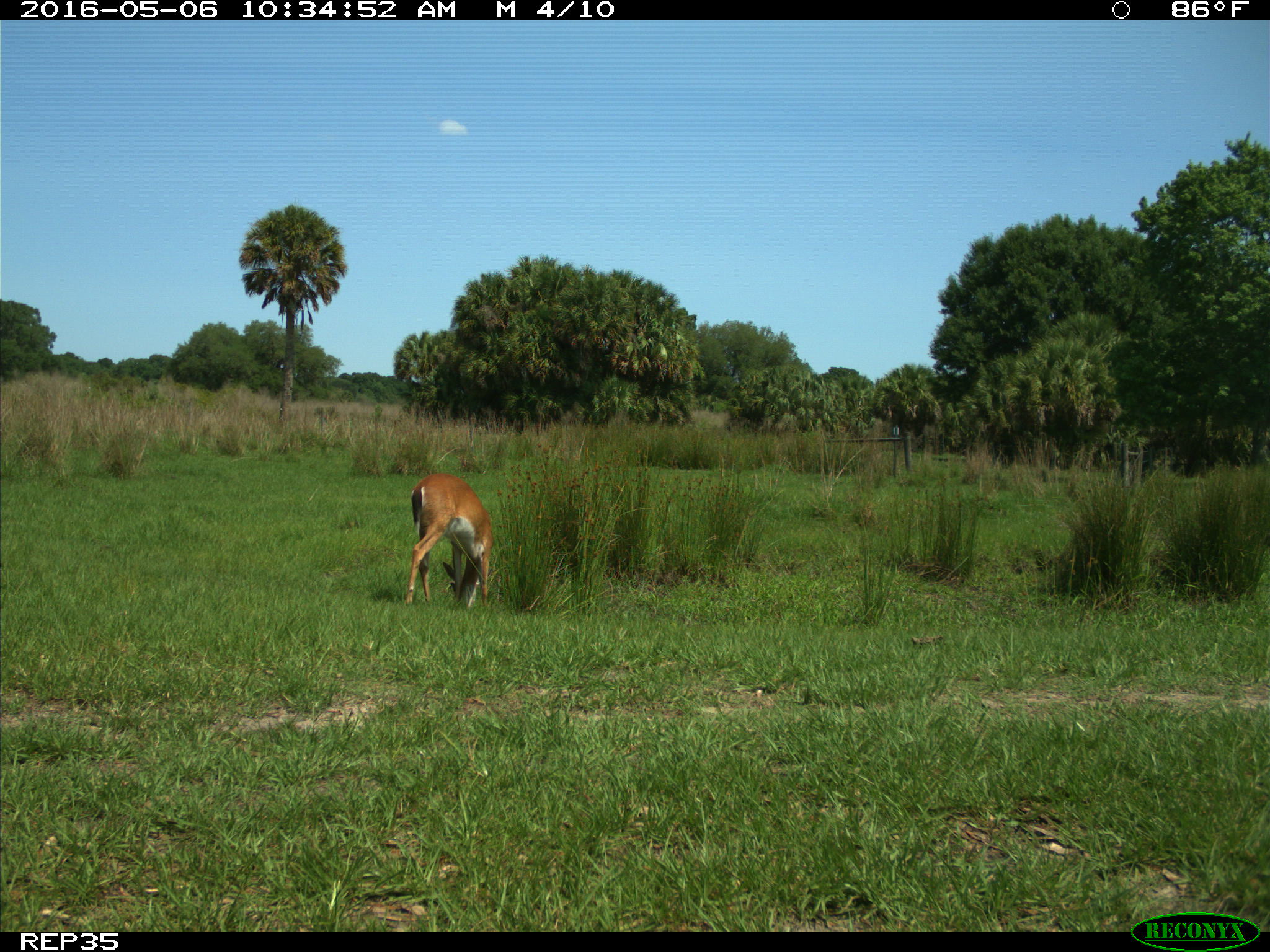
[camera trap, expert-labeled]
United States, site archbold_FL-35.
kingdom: Animalia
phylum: Chordata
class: Mammalia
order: Artiodactyla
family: Cervidae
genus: Odocoileus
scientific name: Odocoileus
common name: deer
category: unidentified deer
Unidentified deer (deer) (Odocoileus).